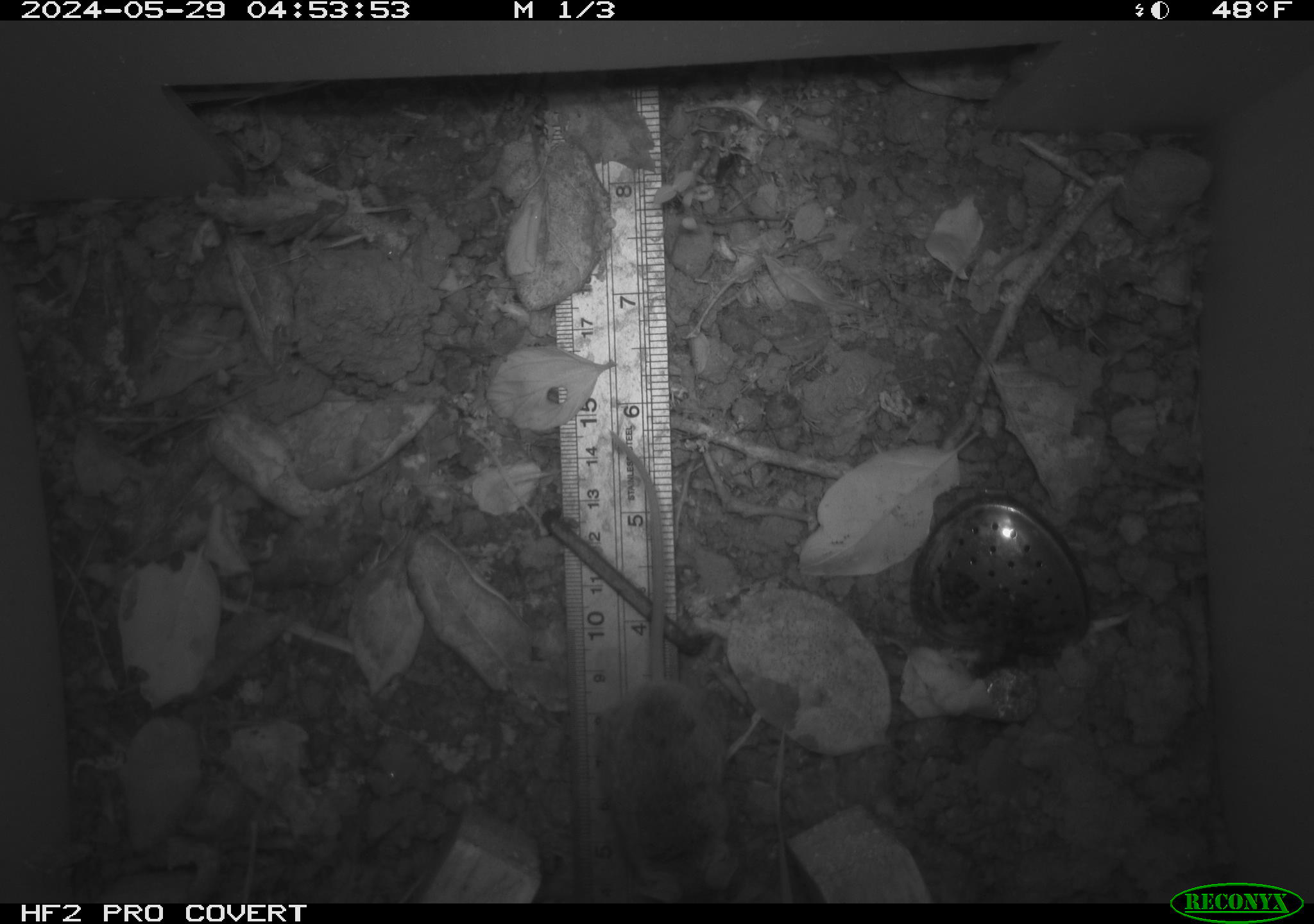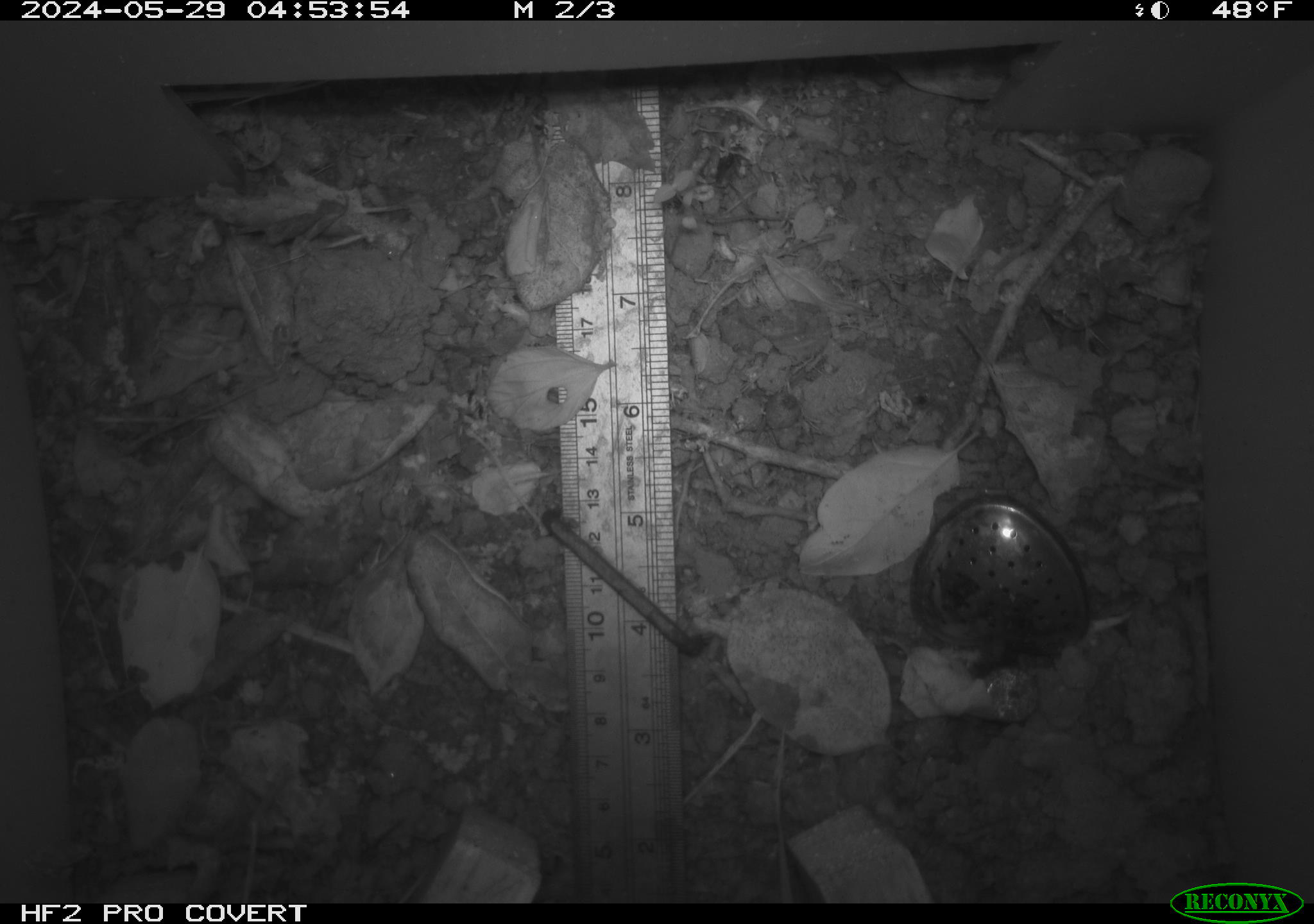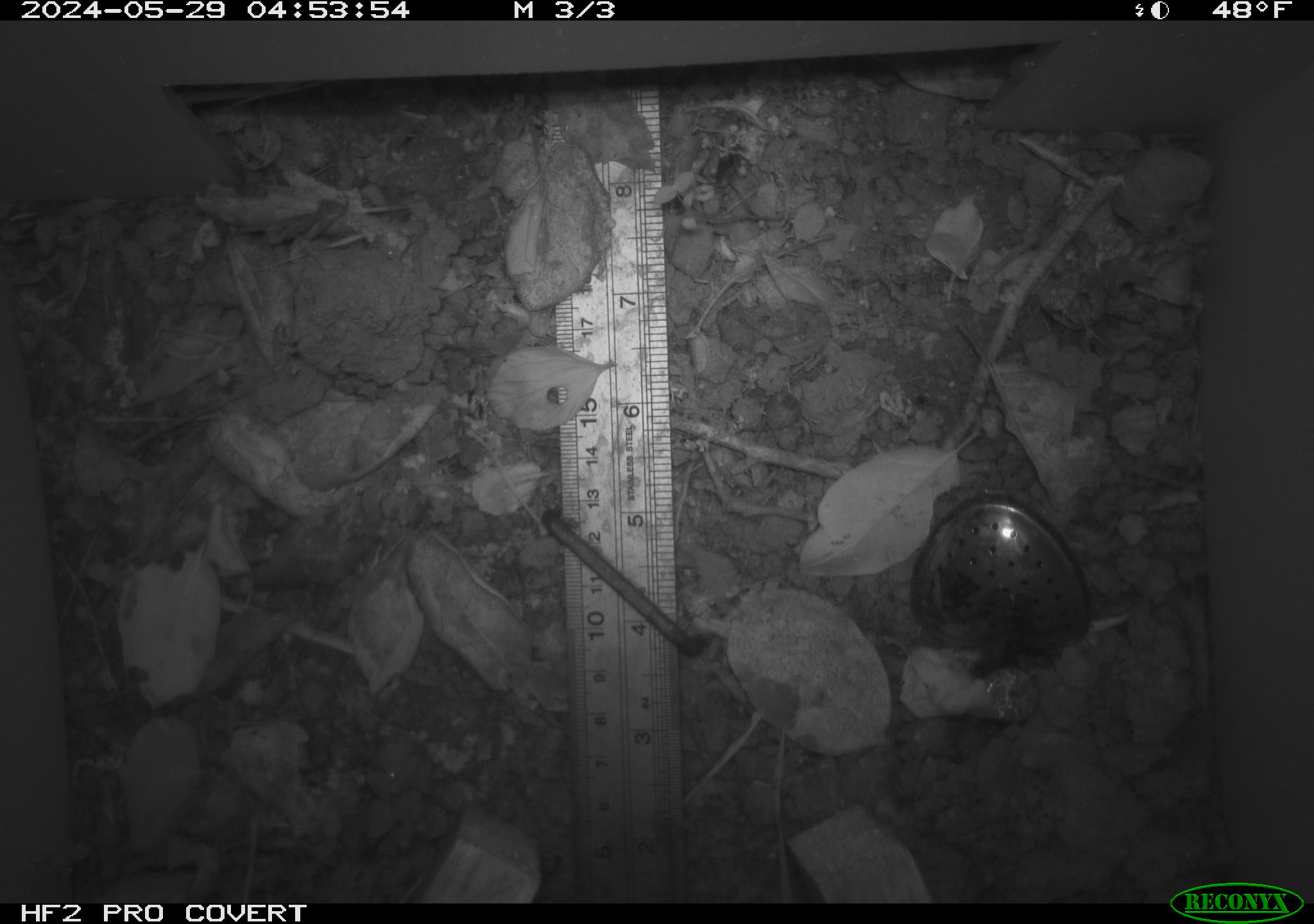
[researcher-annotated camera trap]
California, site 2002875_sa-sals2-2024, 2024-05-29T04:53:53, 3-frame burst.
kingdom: Animalia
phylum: Chordata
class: Mammalia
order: Rodentia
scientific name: Rodentia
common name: rodent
Rodent (Rodentia).